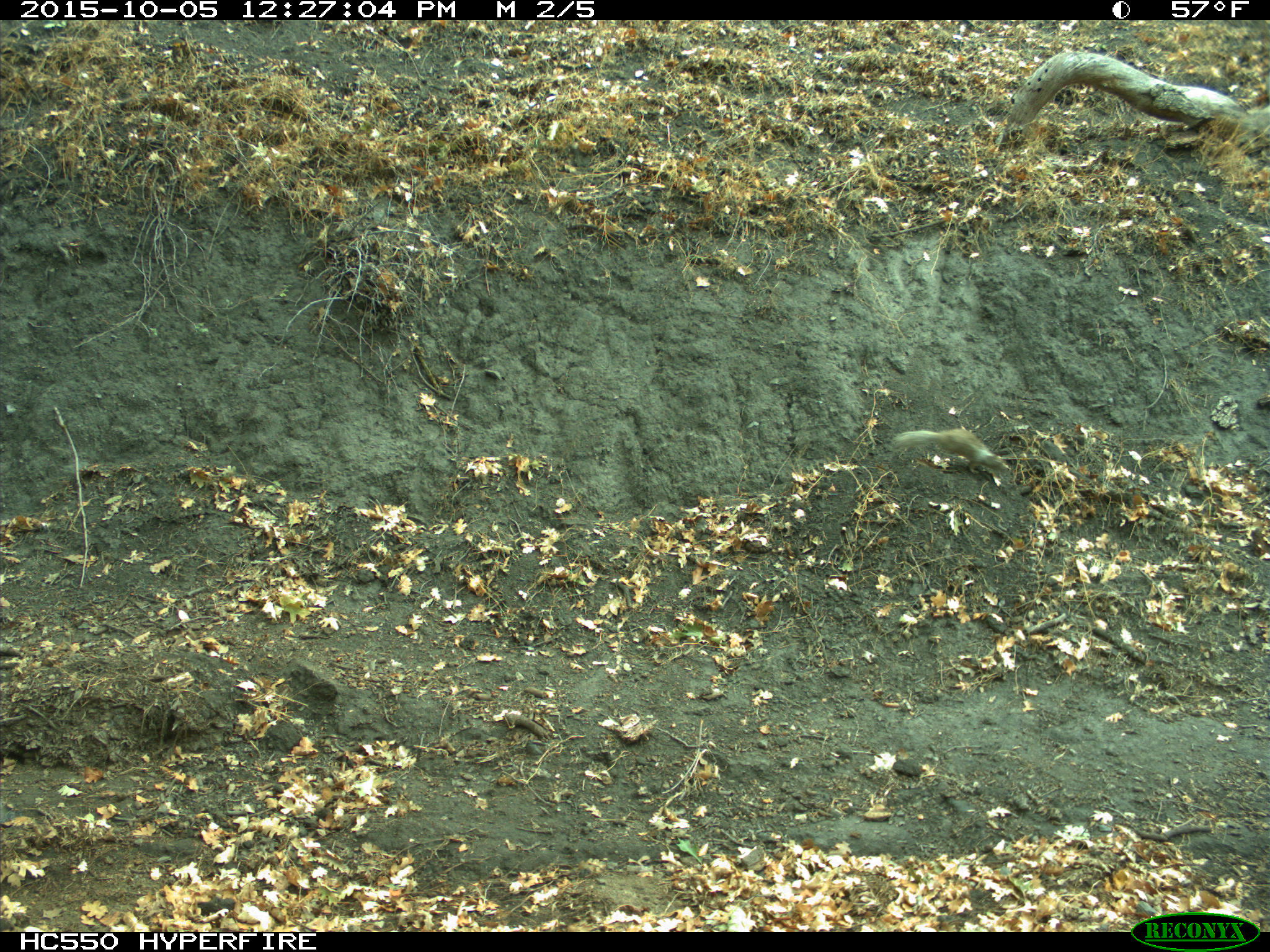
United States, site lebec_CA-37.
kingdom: Animalia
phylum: Chordata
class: Mammalia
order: Rodentia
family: Sciuridae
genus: Otospermophilus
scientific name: Otospermophilus beecheyi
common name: california ground squirrel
Otospermophilus beecheyi (california ground squirrel).